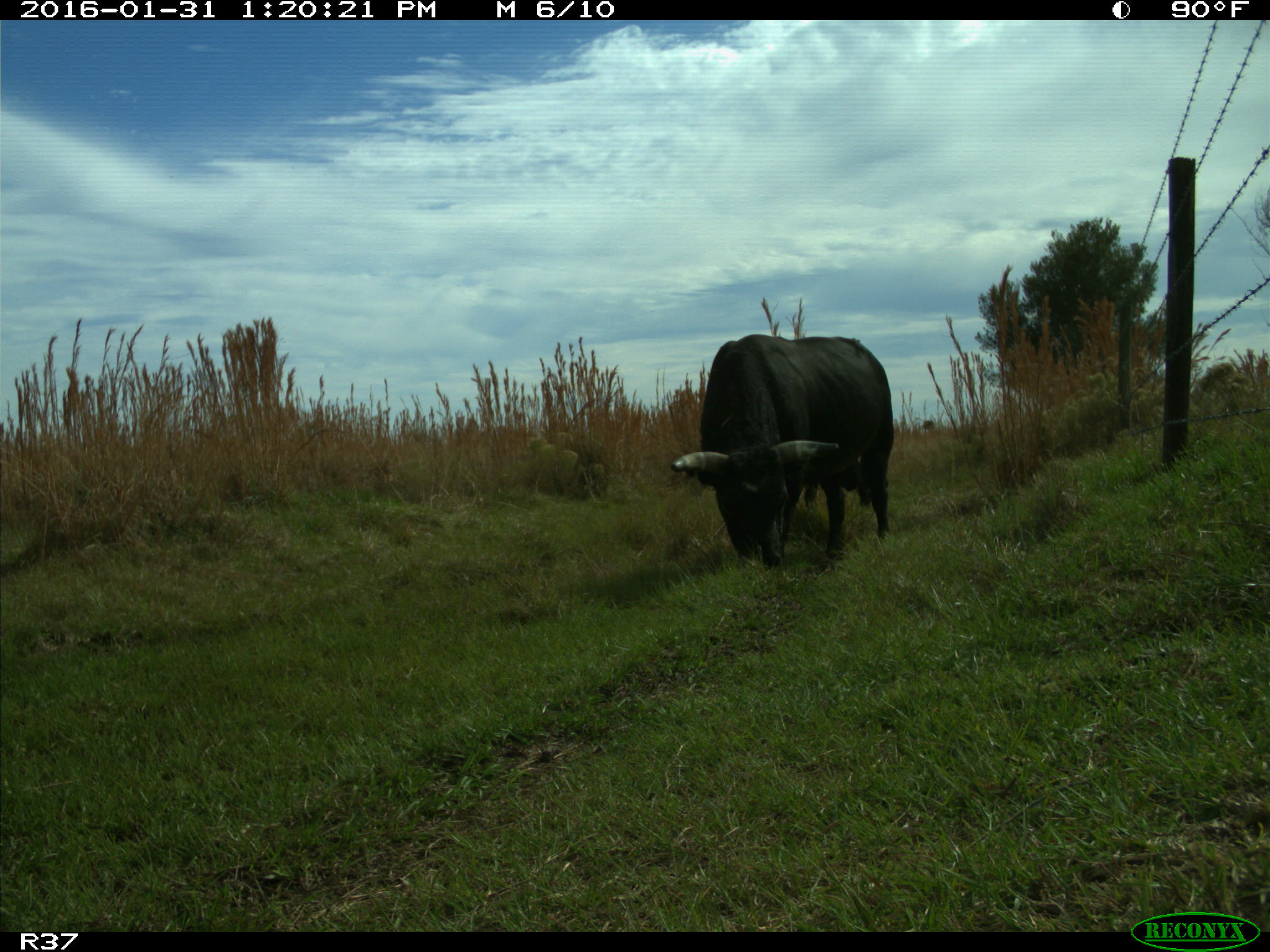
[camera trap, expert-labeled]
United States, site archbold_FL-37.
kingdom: Animalia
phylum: Chordata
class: Mammalia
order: Artiodactyla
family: Bovidae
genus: Bos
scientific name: Bos taurus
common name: domestic cow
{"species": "Bos taurus (domestic cow)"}